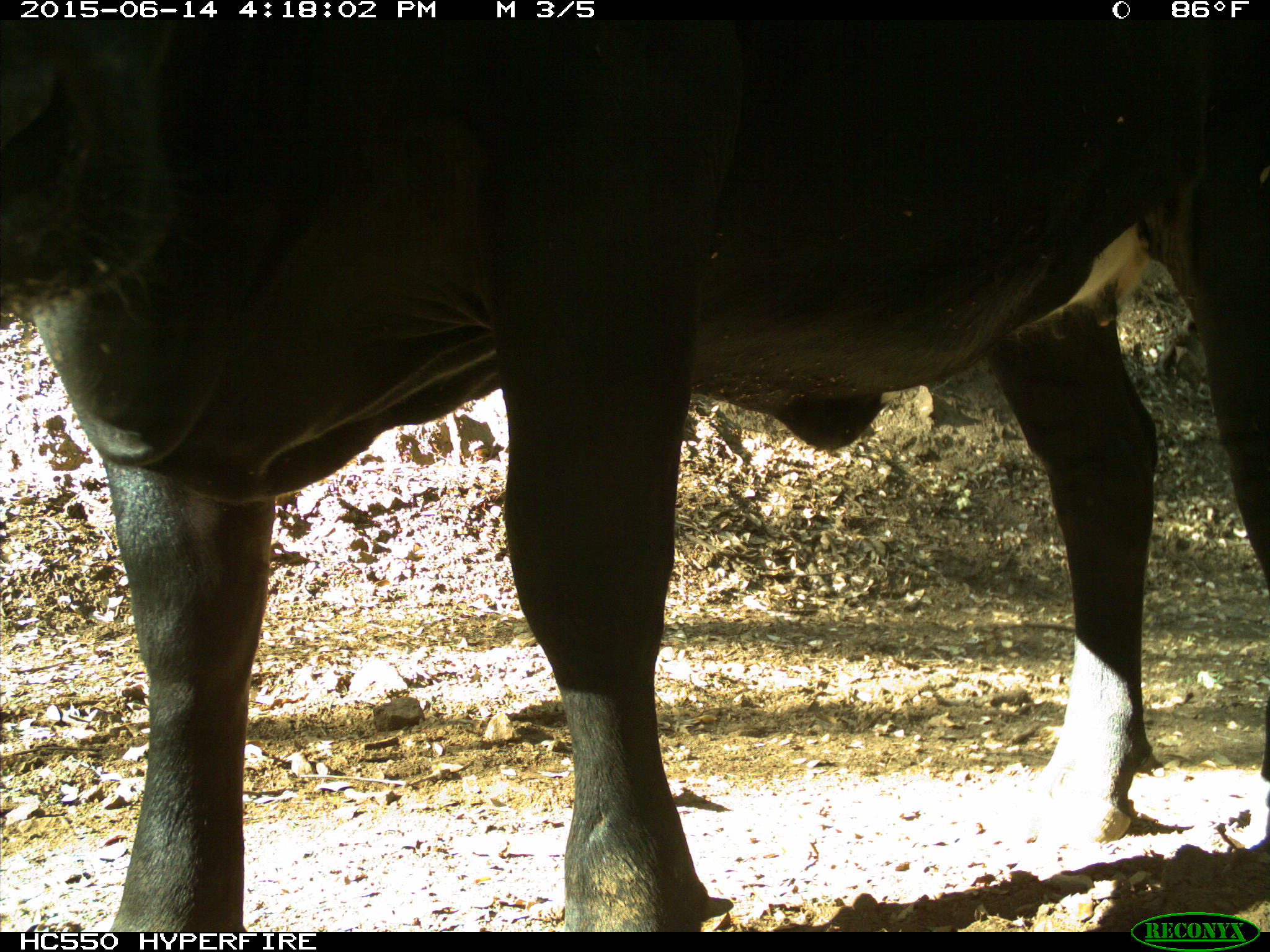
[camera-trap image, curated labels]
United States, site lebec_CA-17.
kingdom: Animalia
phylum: Chordata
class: Mammalia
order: Artiodactyla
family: Bovidae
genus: Bos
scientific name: Bos taurus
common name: domestic cow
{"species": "Bos taurus (domestic cow)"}